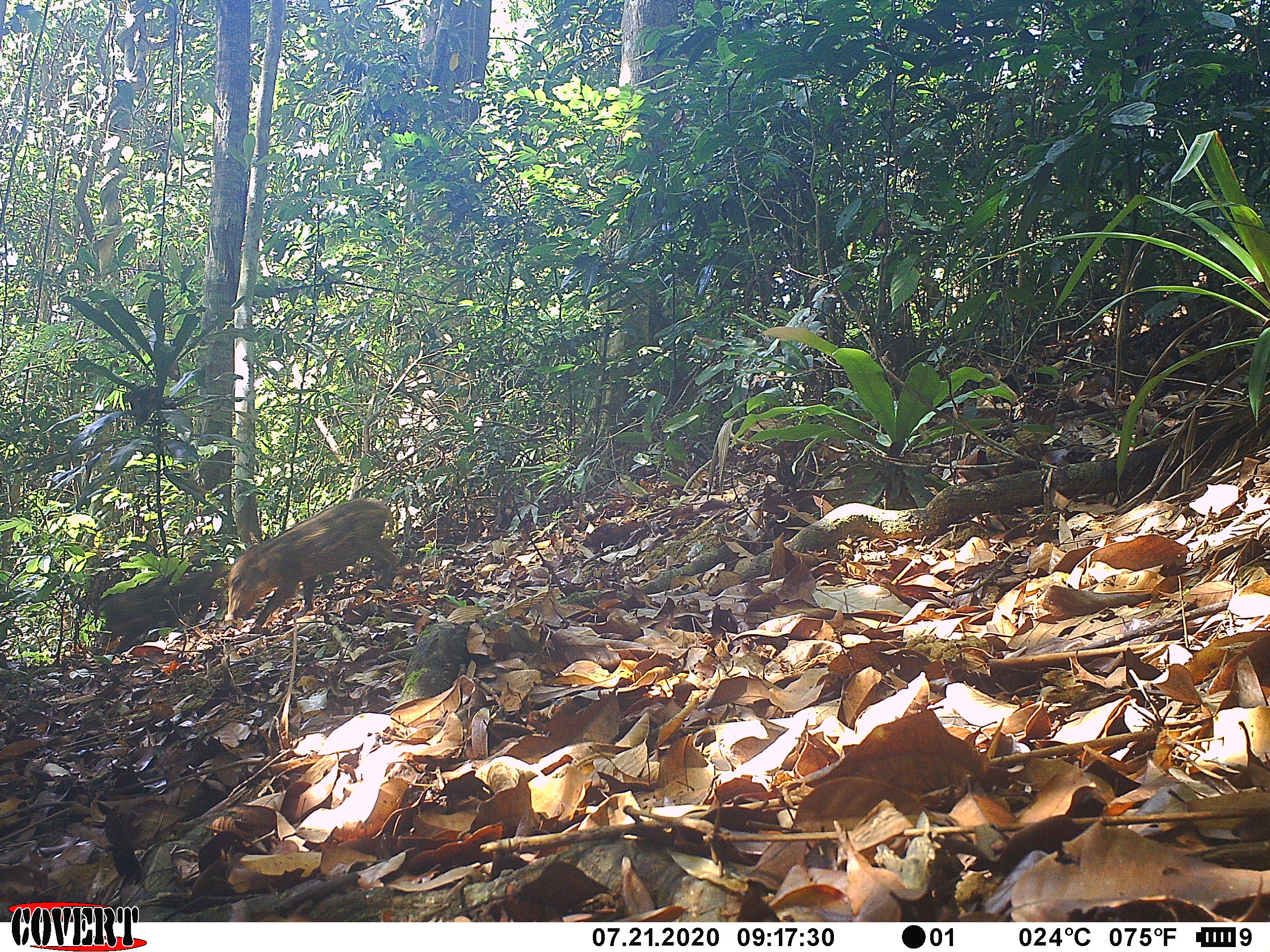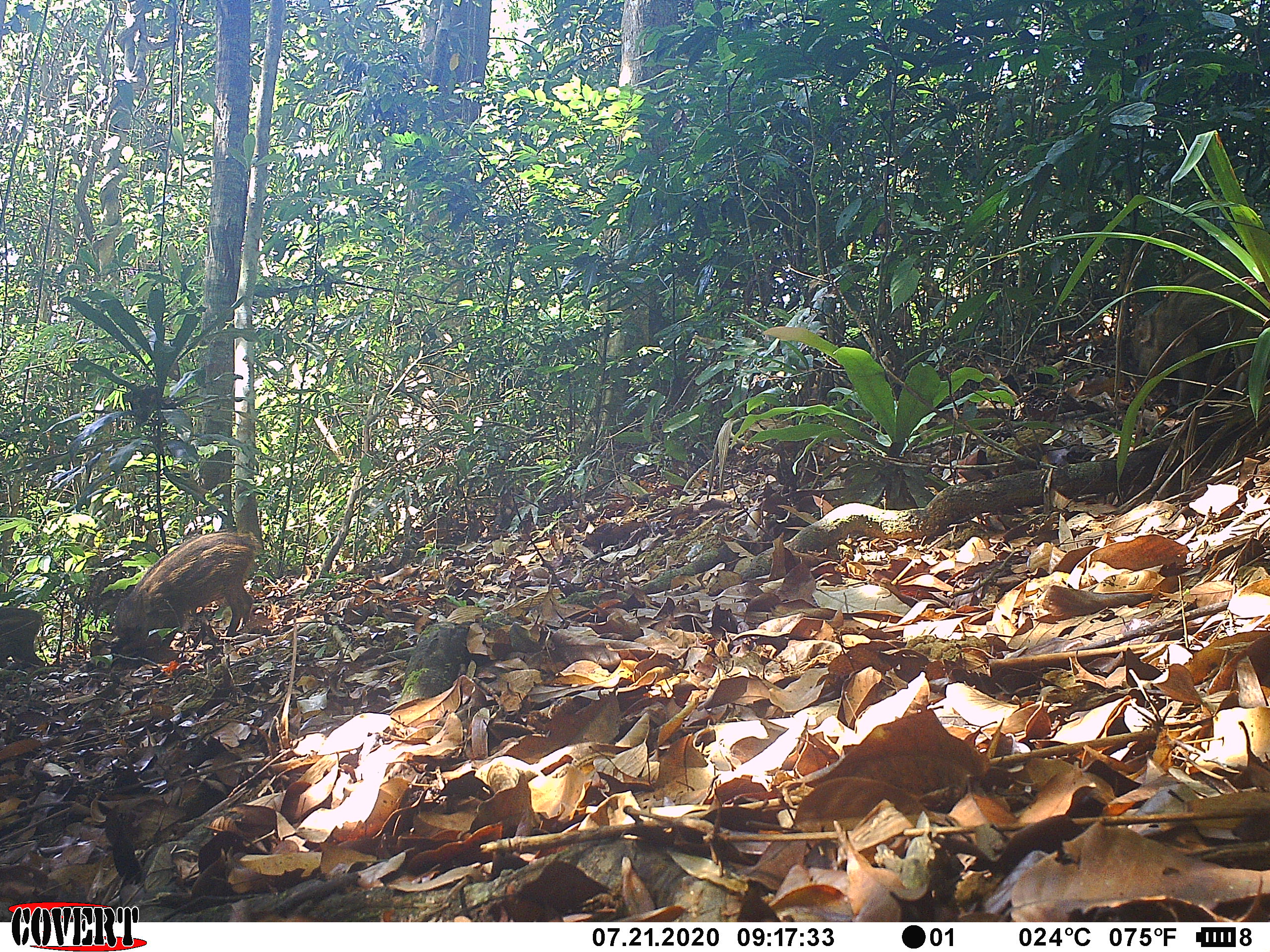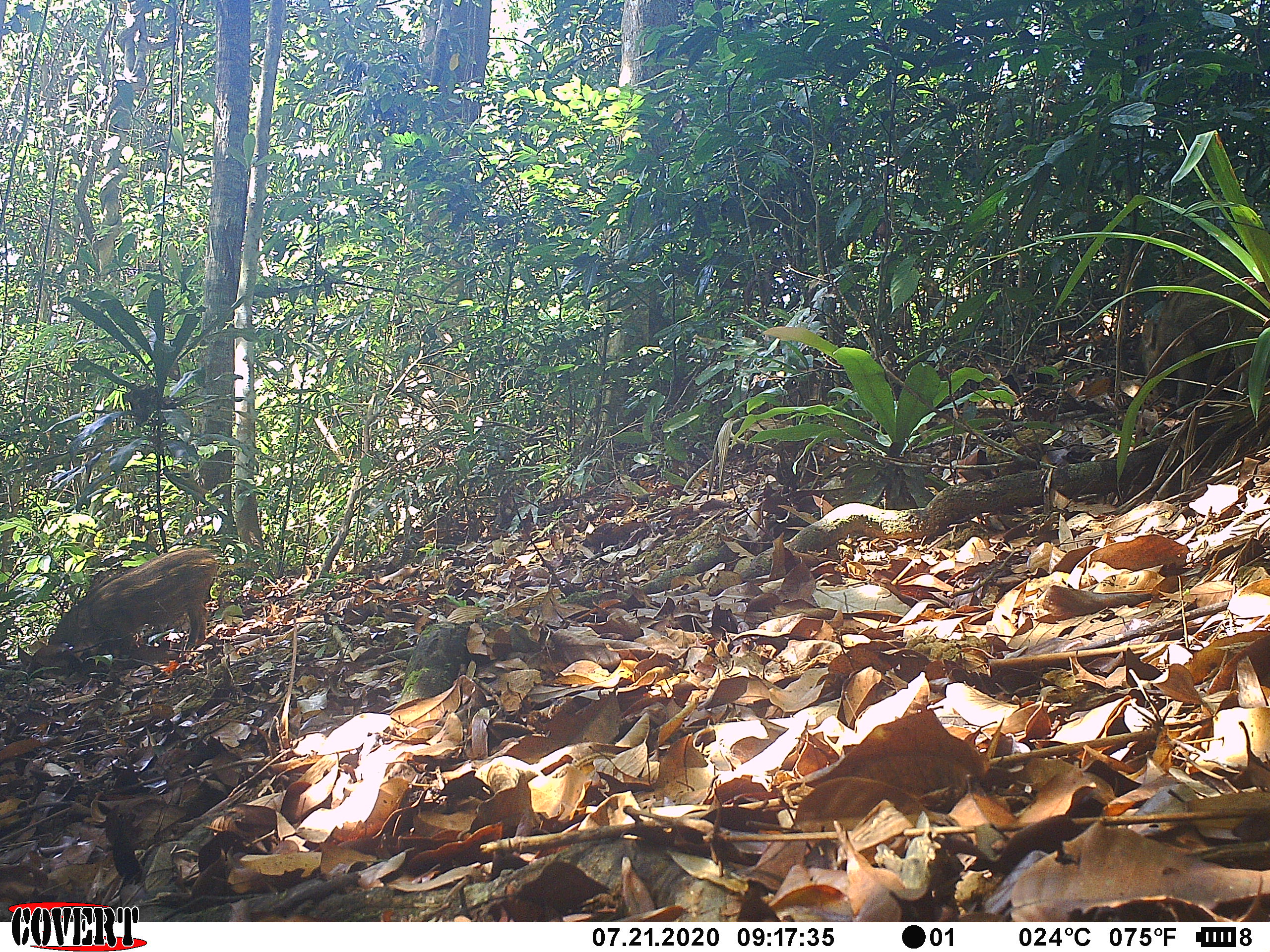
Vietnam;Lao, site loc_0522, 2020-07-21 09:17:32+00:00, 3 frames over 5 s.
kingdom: Animalia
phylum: Chordata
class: Mammalia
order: Artiodactyla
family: Suidae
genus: Sus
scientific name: Sus scrofa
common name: eurasian wild pig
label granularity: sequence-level